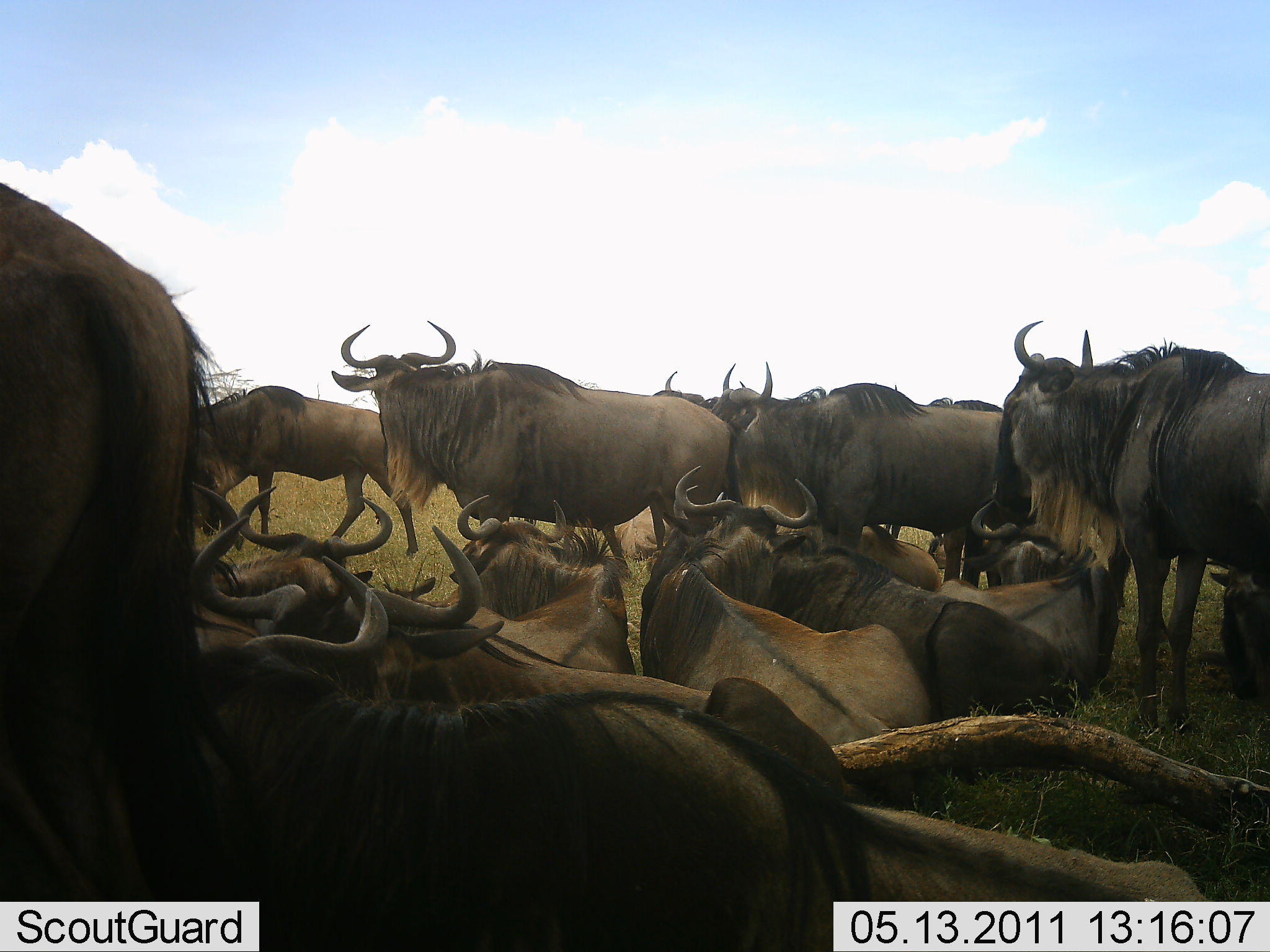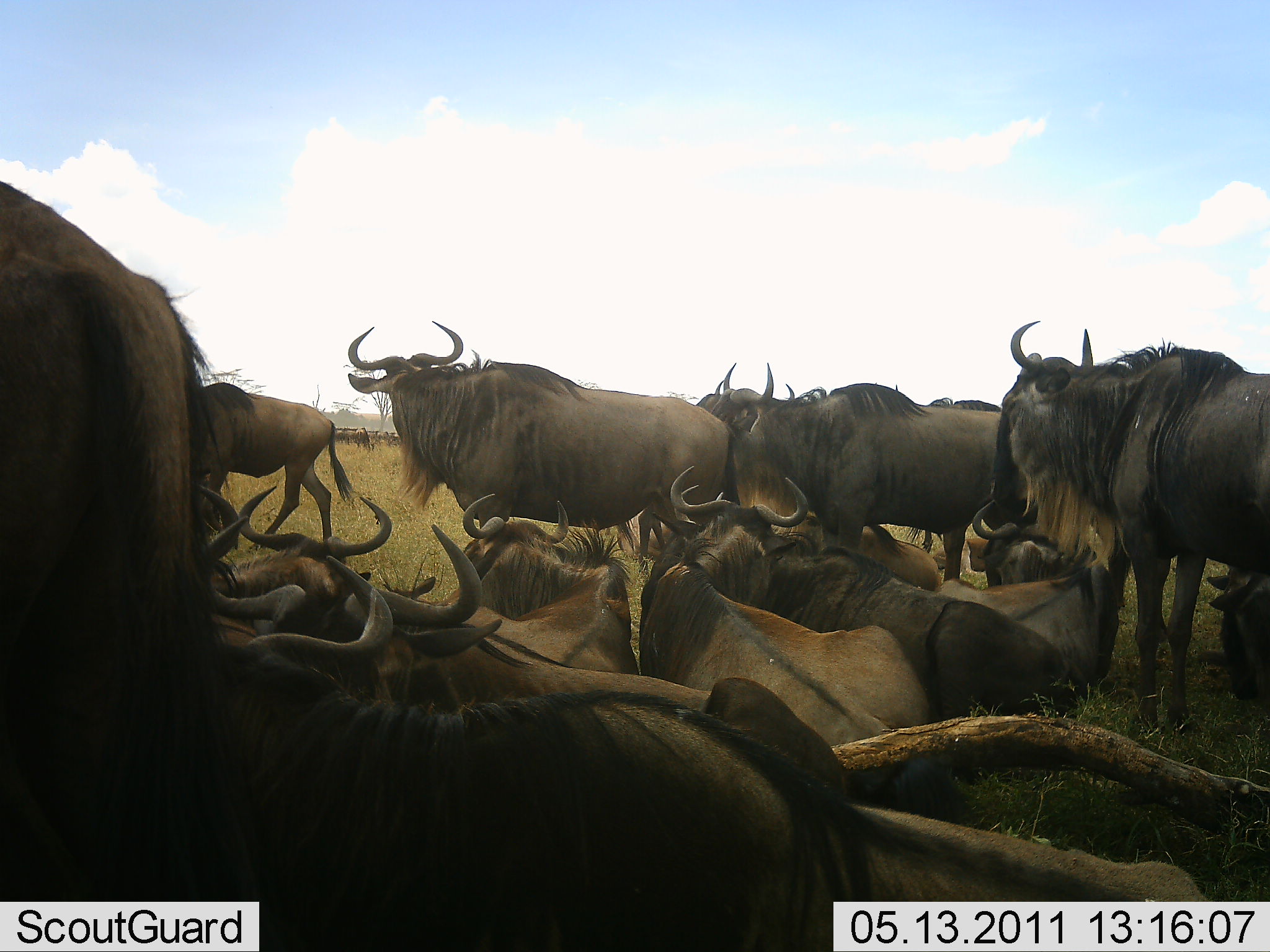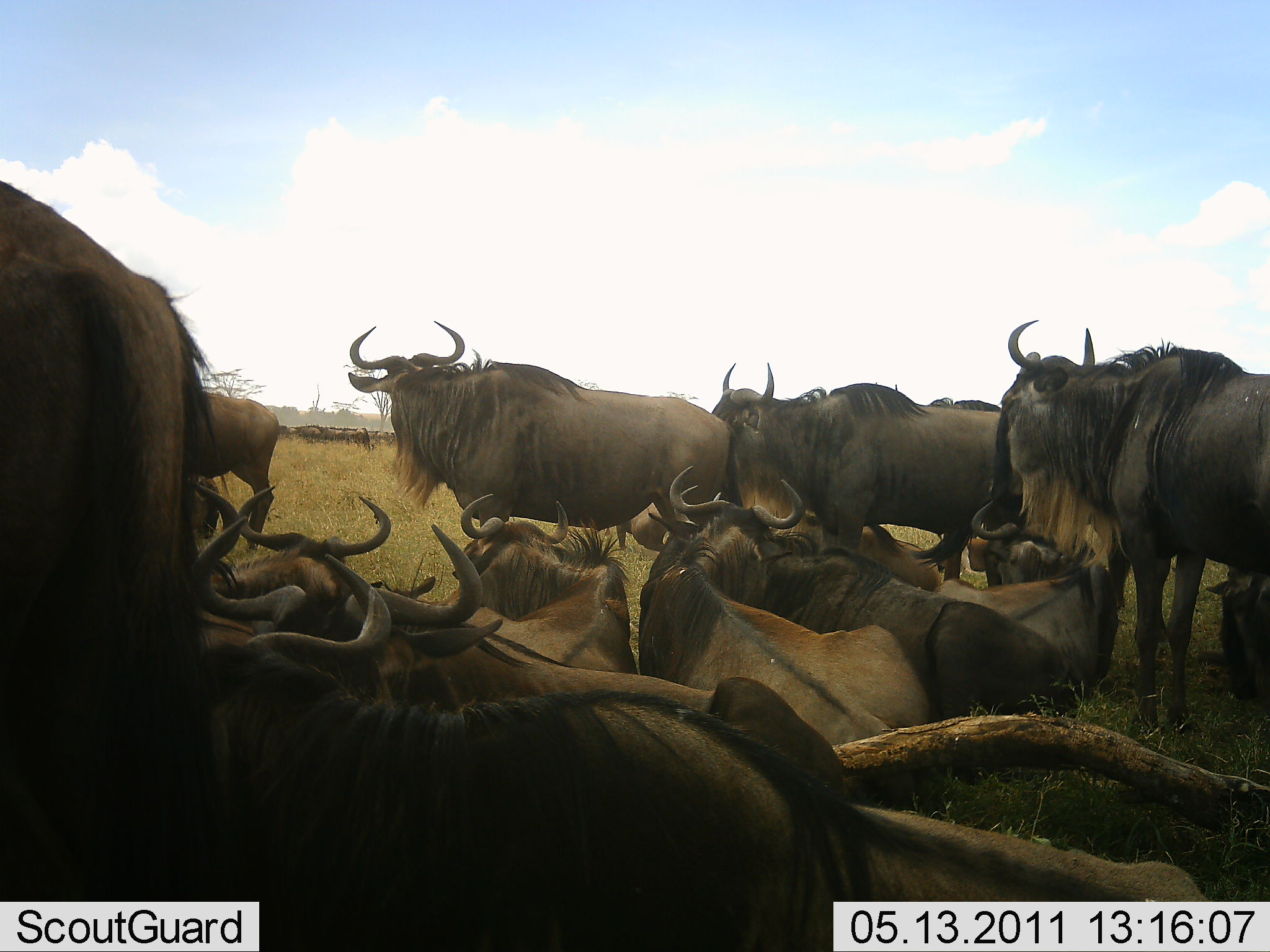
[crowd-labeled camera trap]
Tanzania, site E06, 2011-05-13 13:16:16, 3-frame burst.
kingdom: Animalia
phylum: Chordata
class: Mammalia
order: Artiodactyla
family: Bovidae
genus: Connochaetes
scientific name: Connochaetes taurinus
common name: blue wildebeest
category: wildebeest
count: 11-50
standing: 82%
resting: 100%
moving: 55%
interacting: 0%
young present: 0%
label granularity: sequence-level